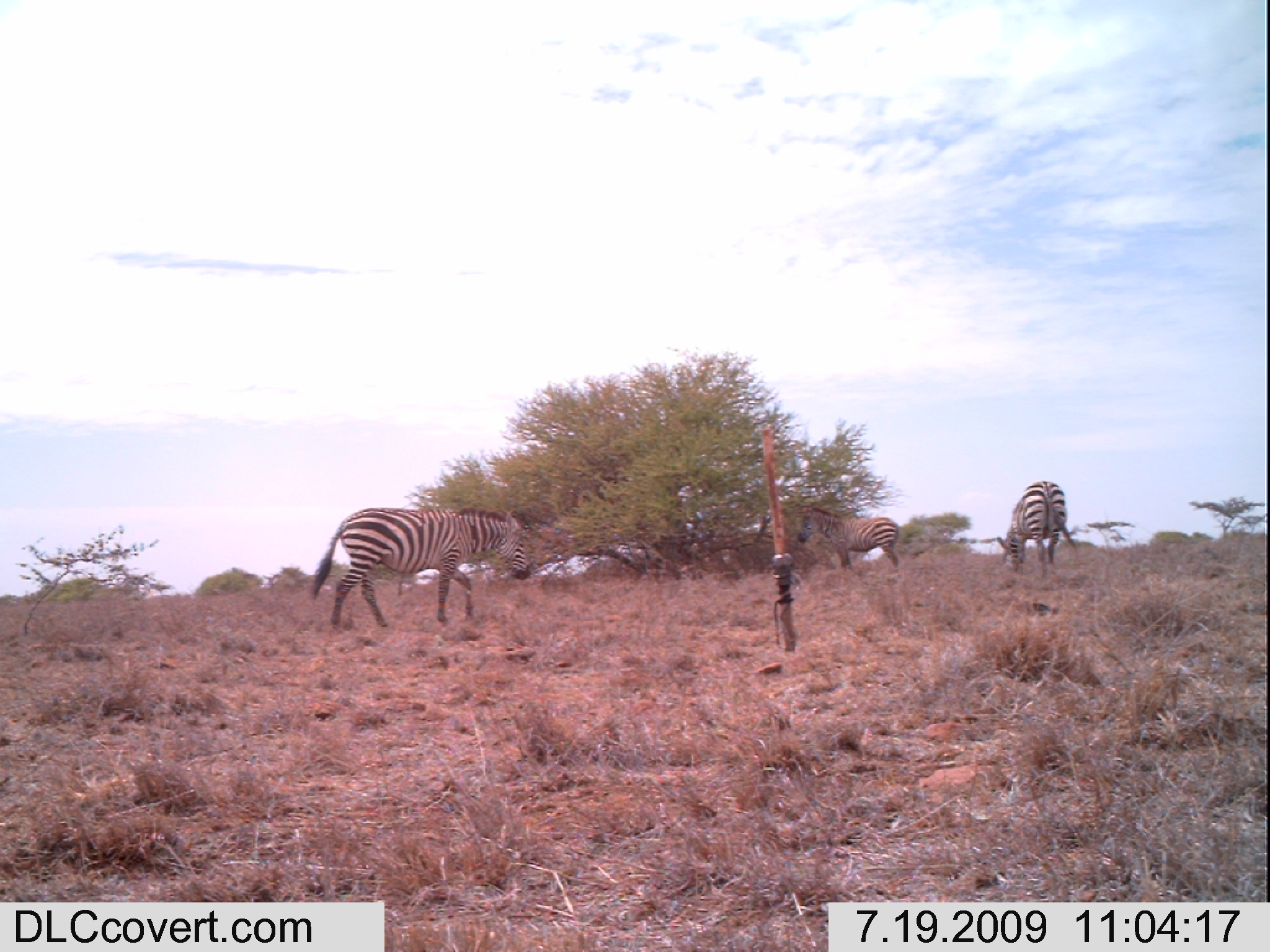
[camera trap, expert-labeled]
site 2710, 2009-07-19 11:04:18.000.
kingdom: Animalia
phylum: Chordata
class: Mammalia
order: Perissodactyla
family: Equidae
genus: Equus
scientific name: Equus quagga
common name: plains zebra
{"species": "Equus quagga (plains zebra)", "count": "3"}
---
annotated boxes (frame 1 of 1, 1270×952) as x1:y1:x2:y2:
equus quagga: 310:506:531:626; 995:479:1076:576; 796:506:900:569